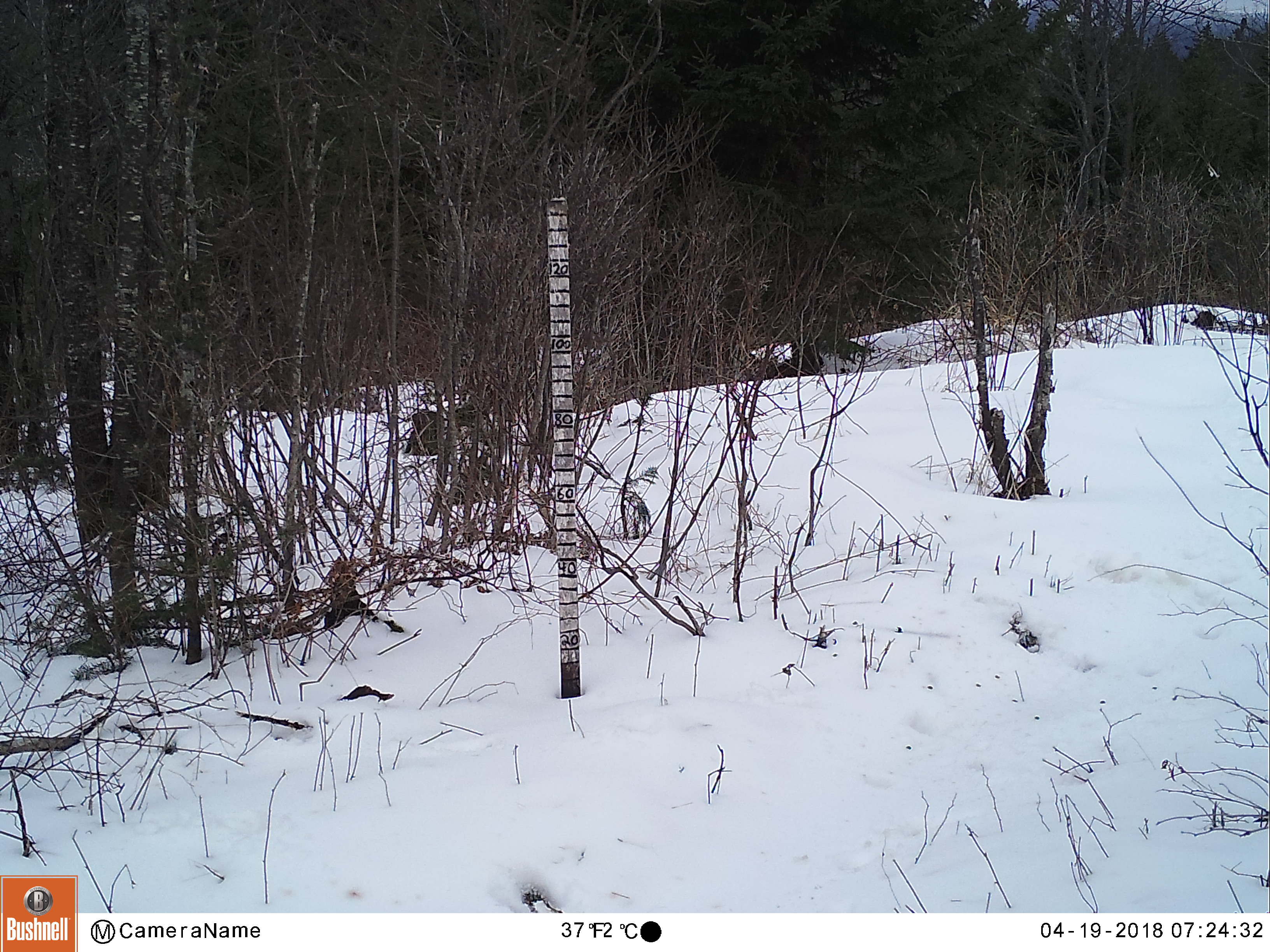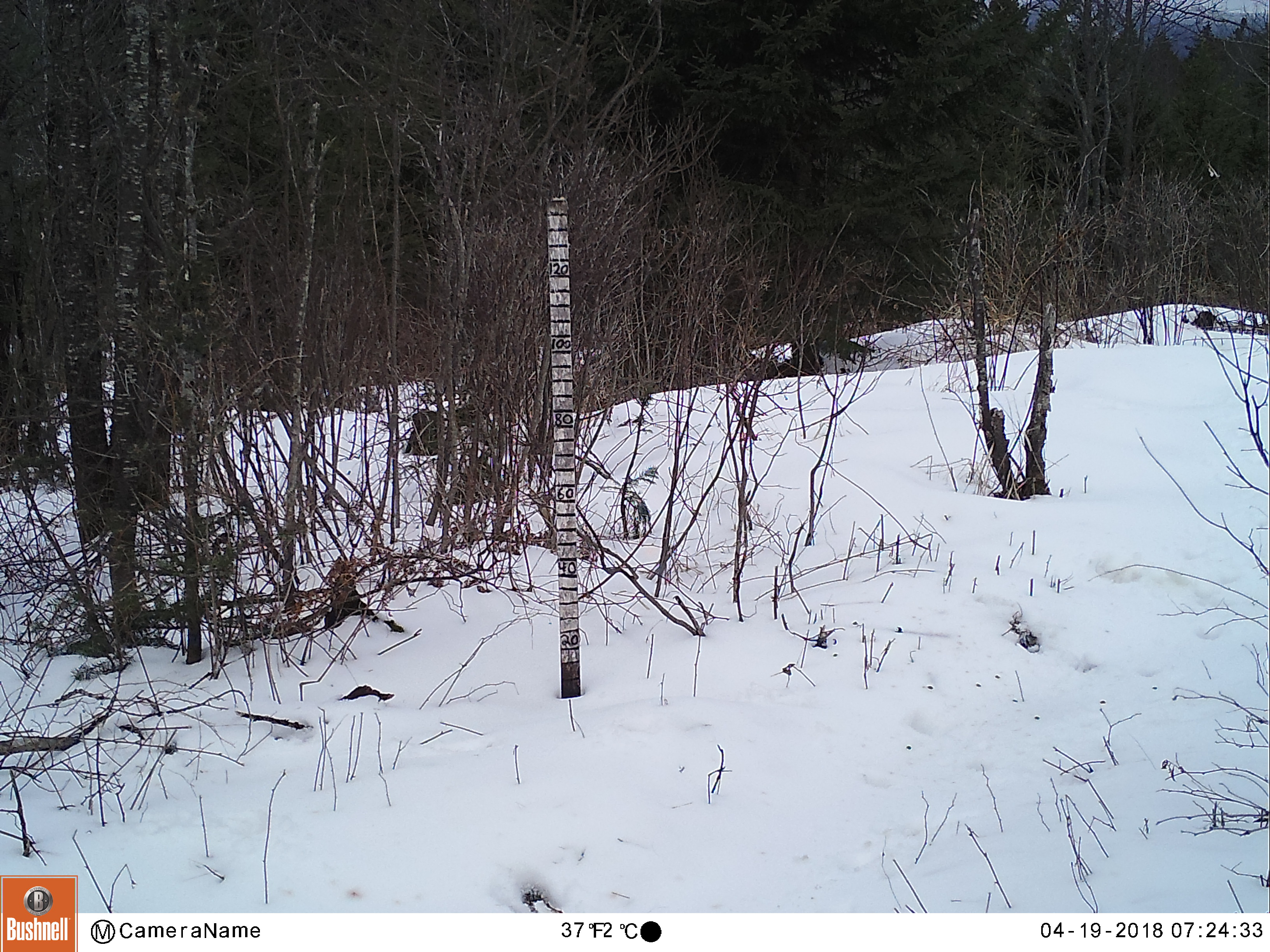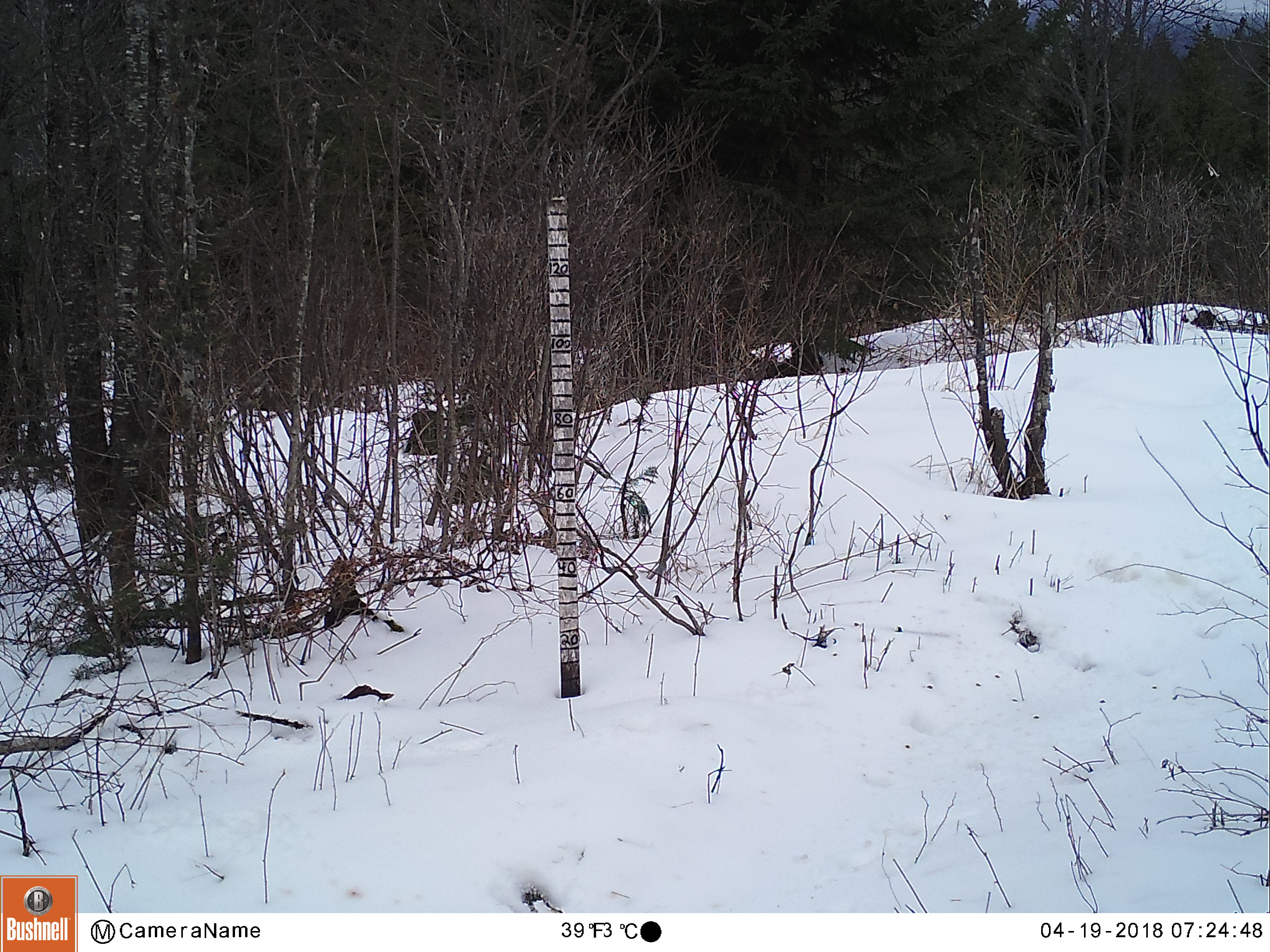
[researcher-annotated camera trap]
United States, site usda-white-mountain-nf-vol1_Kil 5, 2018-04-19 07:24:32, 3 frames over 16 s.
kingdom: Animalia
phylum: Chordata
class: Mammalia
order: Artiodactyla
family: Cervidae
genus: Alces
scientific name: Alces alces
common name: moose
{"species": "moose (Alces alces)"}